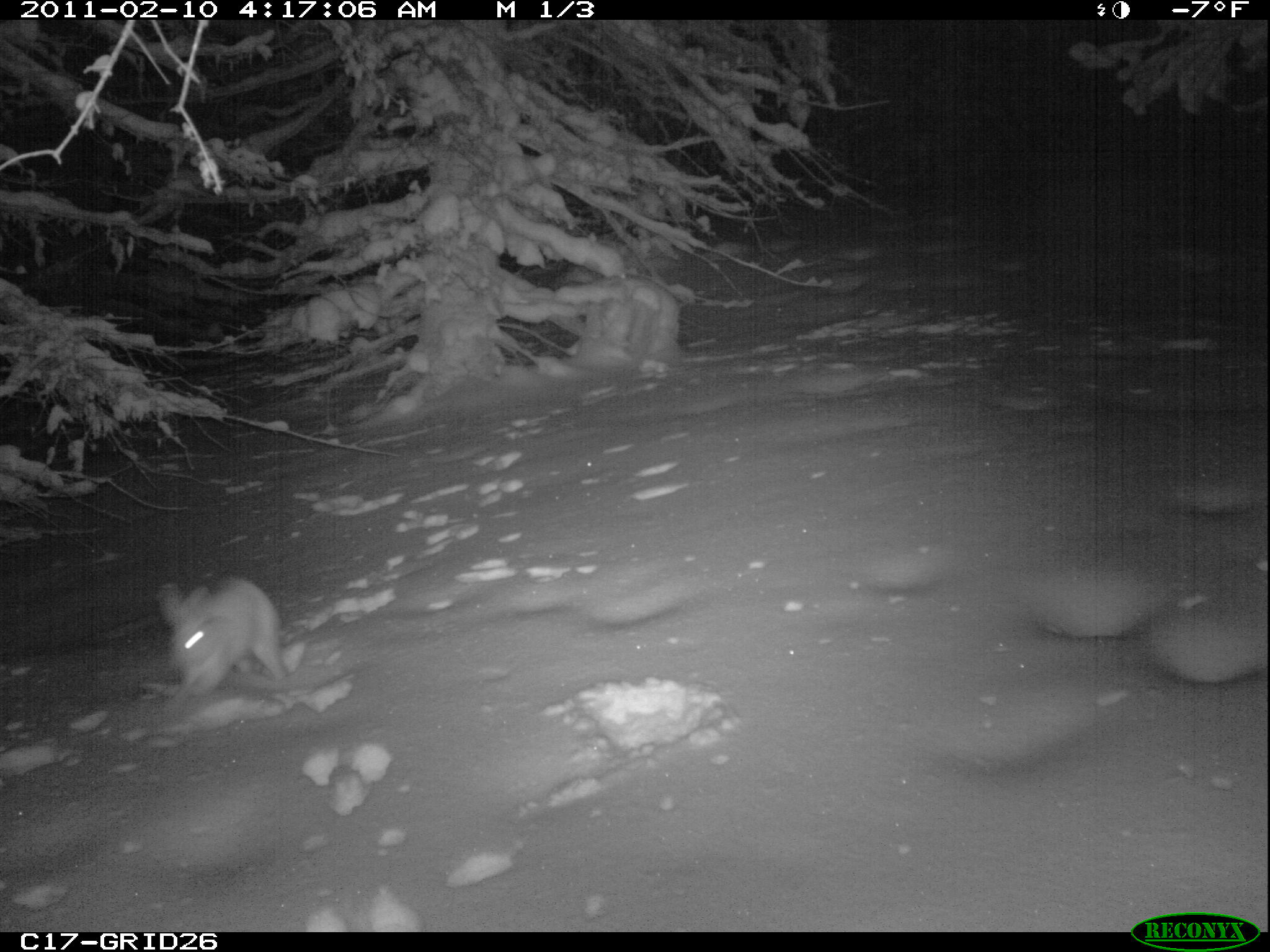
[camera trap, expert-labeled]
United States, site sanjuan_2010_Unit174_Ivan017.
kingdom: Animalia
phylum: Chordata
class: Mammalia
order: Lagomorpha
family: Leporidae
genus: Lepus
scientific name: Lepus americanus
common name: snowshoe hare